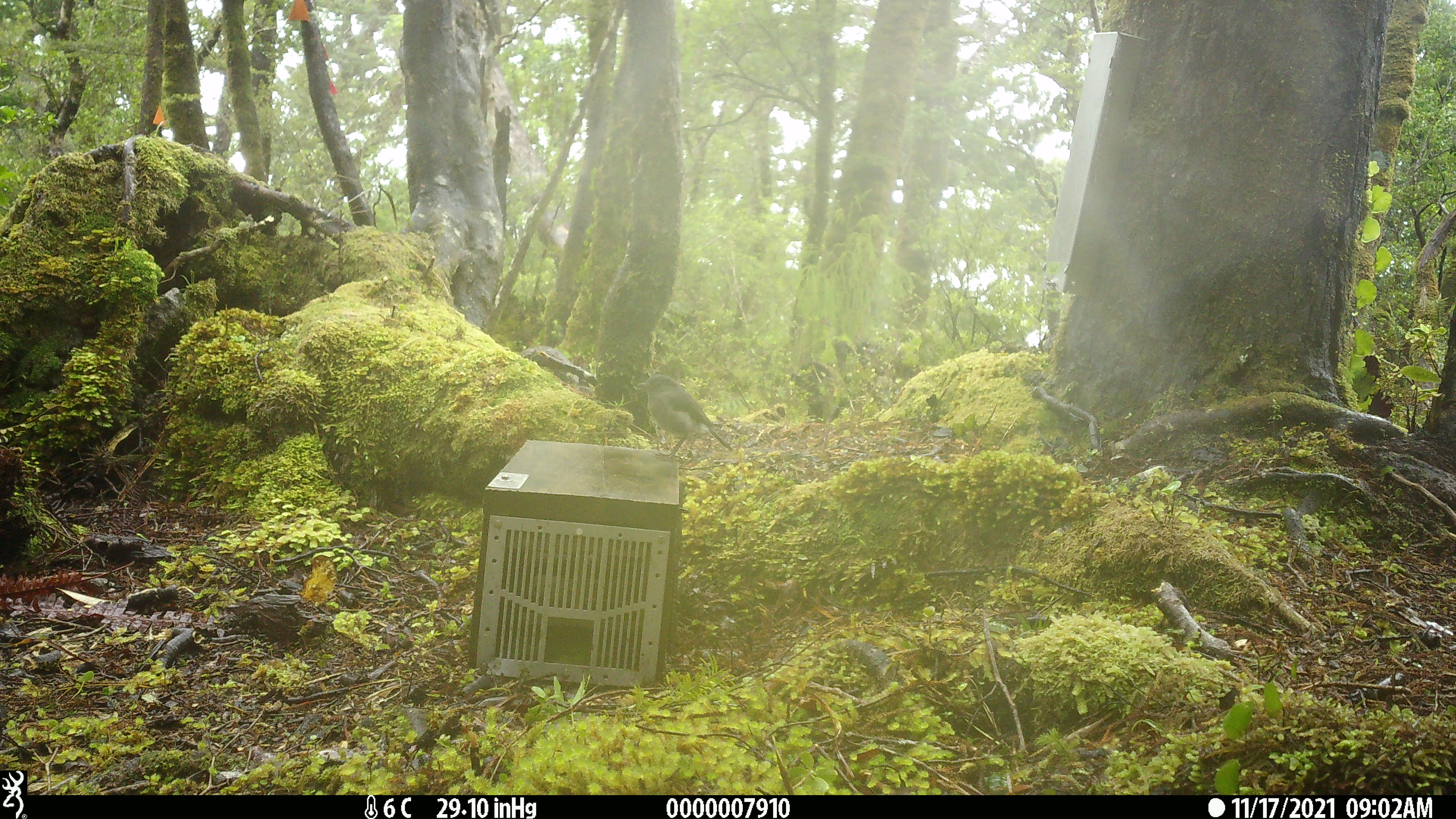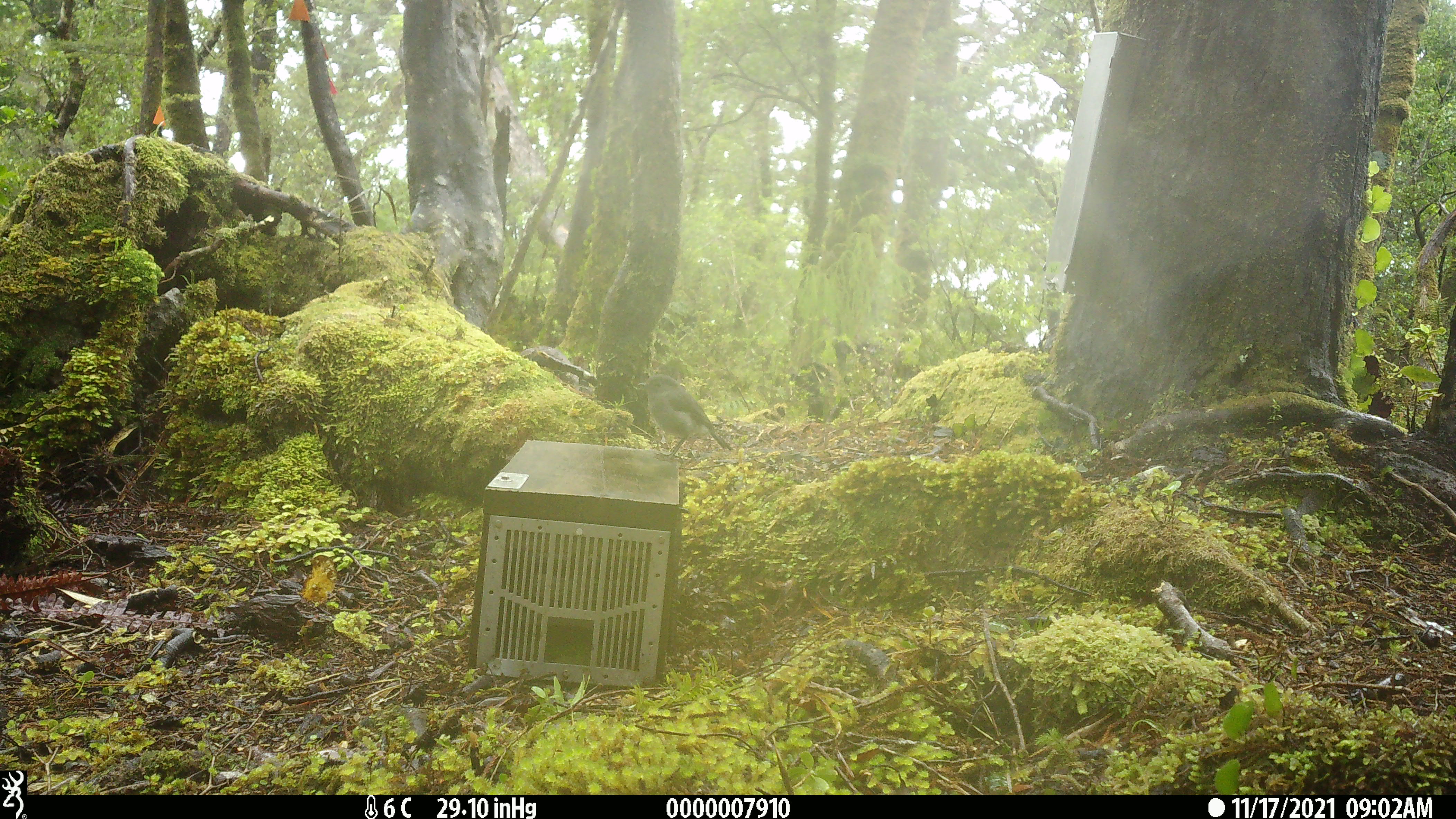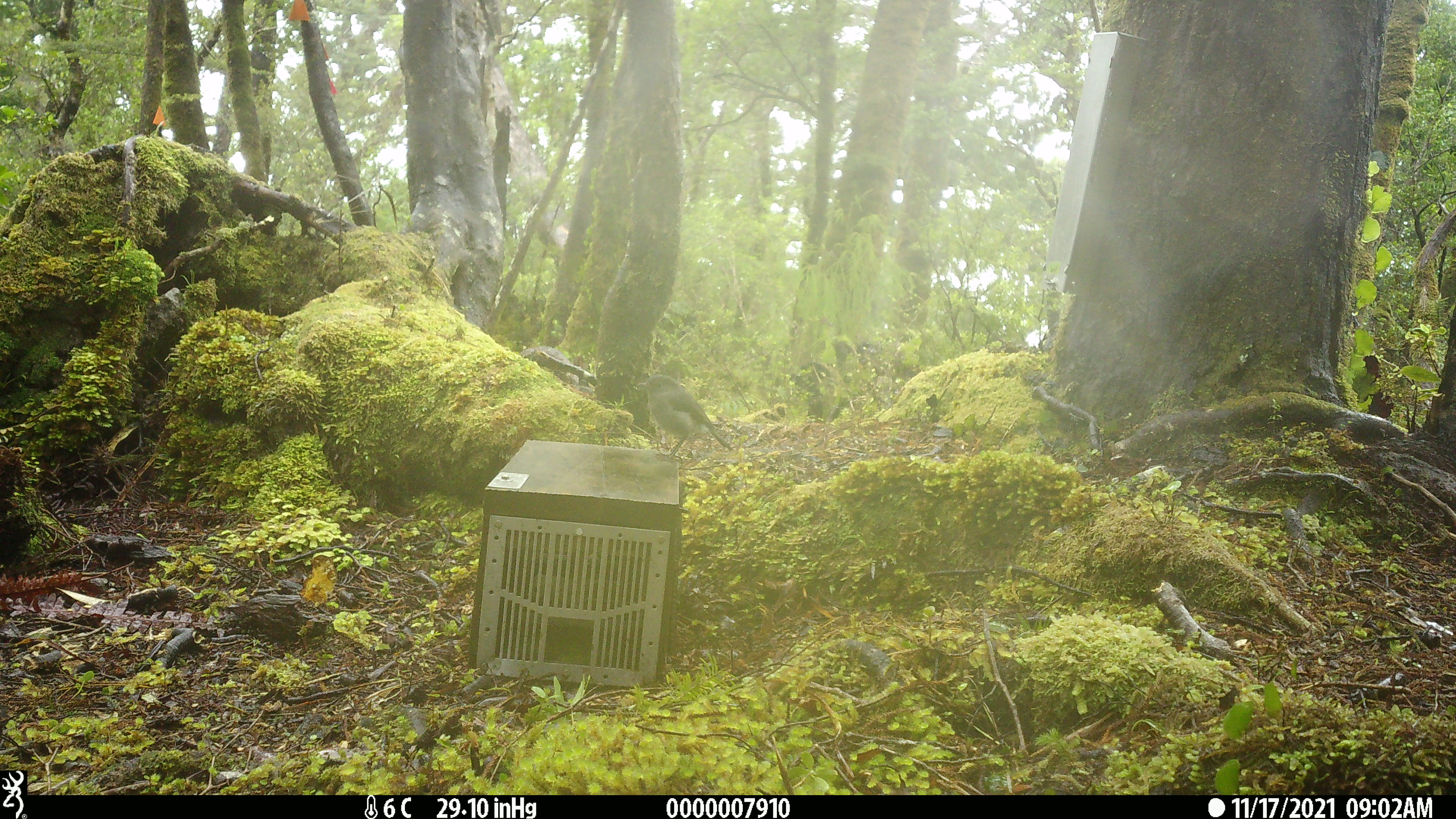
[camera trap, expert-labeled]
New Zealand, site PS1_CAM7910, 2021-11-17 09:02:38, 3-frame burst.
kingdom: Animalia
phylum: Chordata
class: Aves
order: Passeriformes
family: Petroicidae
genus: Petroica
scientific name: Petroica australis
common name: new zealand robin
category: robin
Robin (new zealand robin) (Petroica australis).